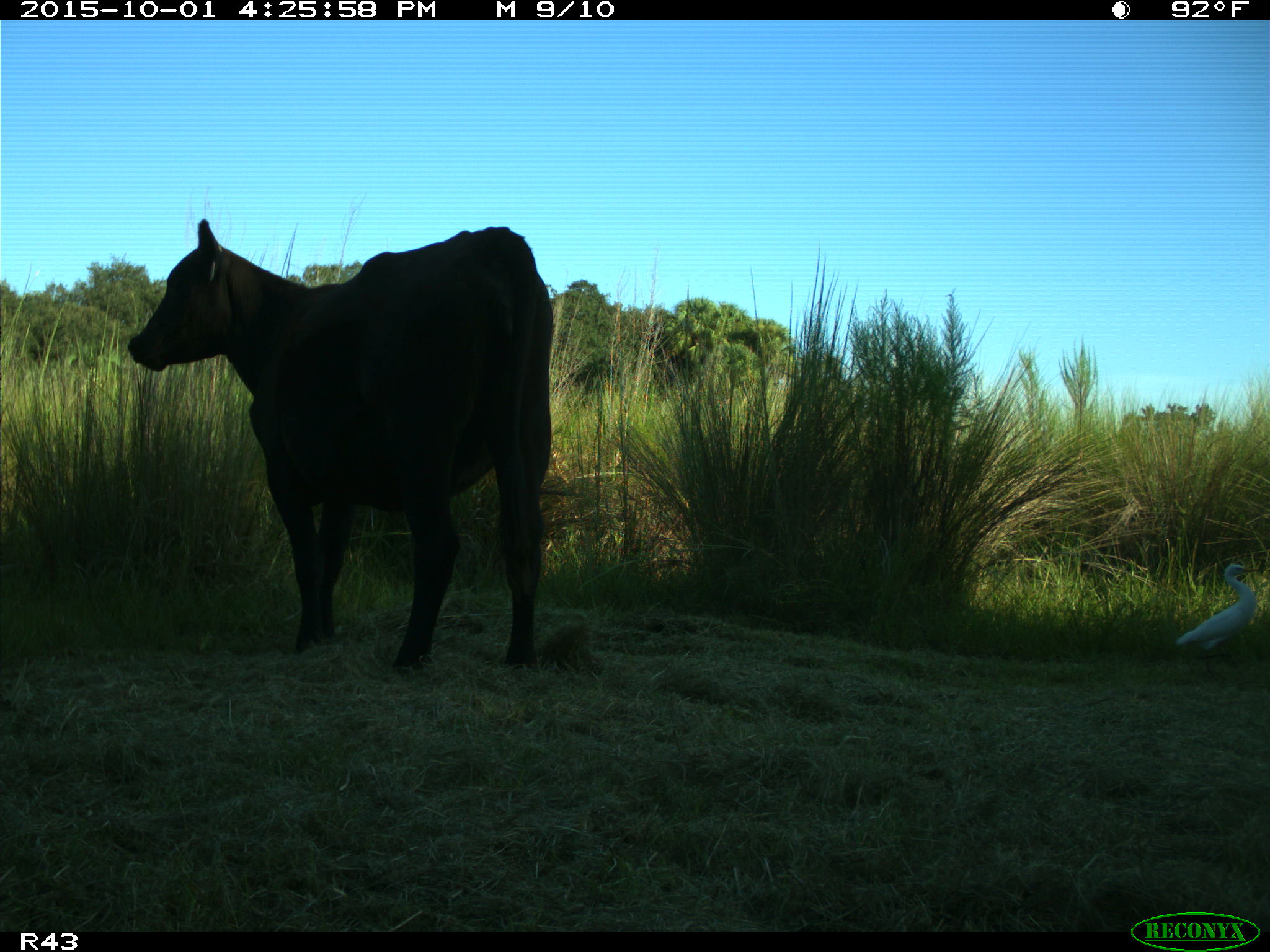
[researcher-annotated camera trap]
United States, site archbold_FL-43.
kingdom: Animalia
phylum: Chordata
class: Mammalia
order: Artiodactyla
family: Bovidae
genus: Bos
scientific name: Bos taurus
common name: domestic cow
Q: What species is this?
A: Bos taurus (domestic cow).